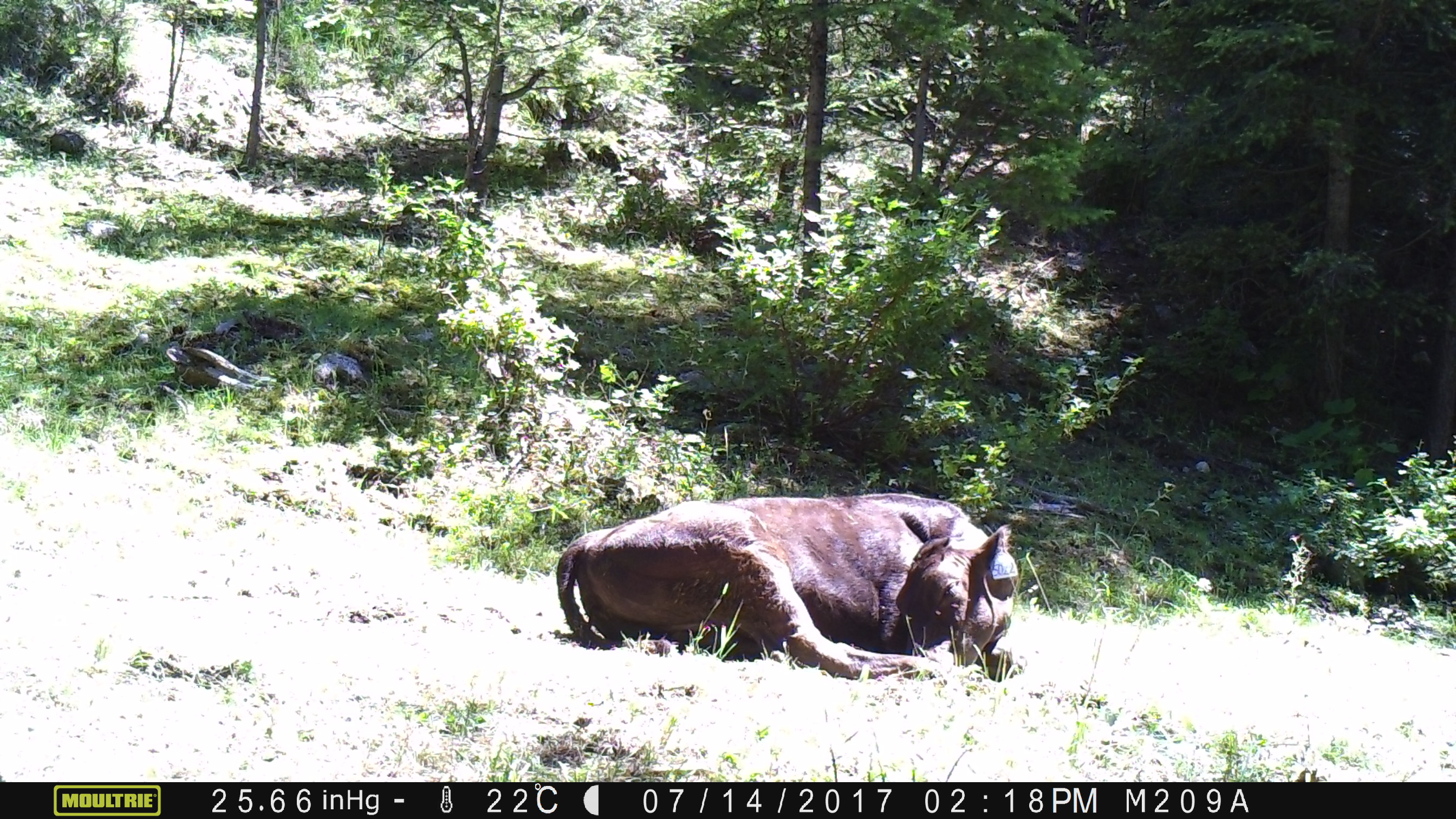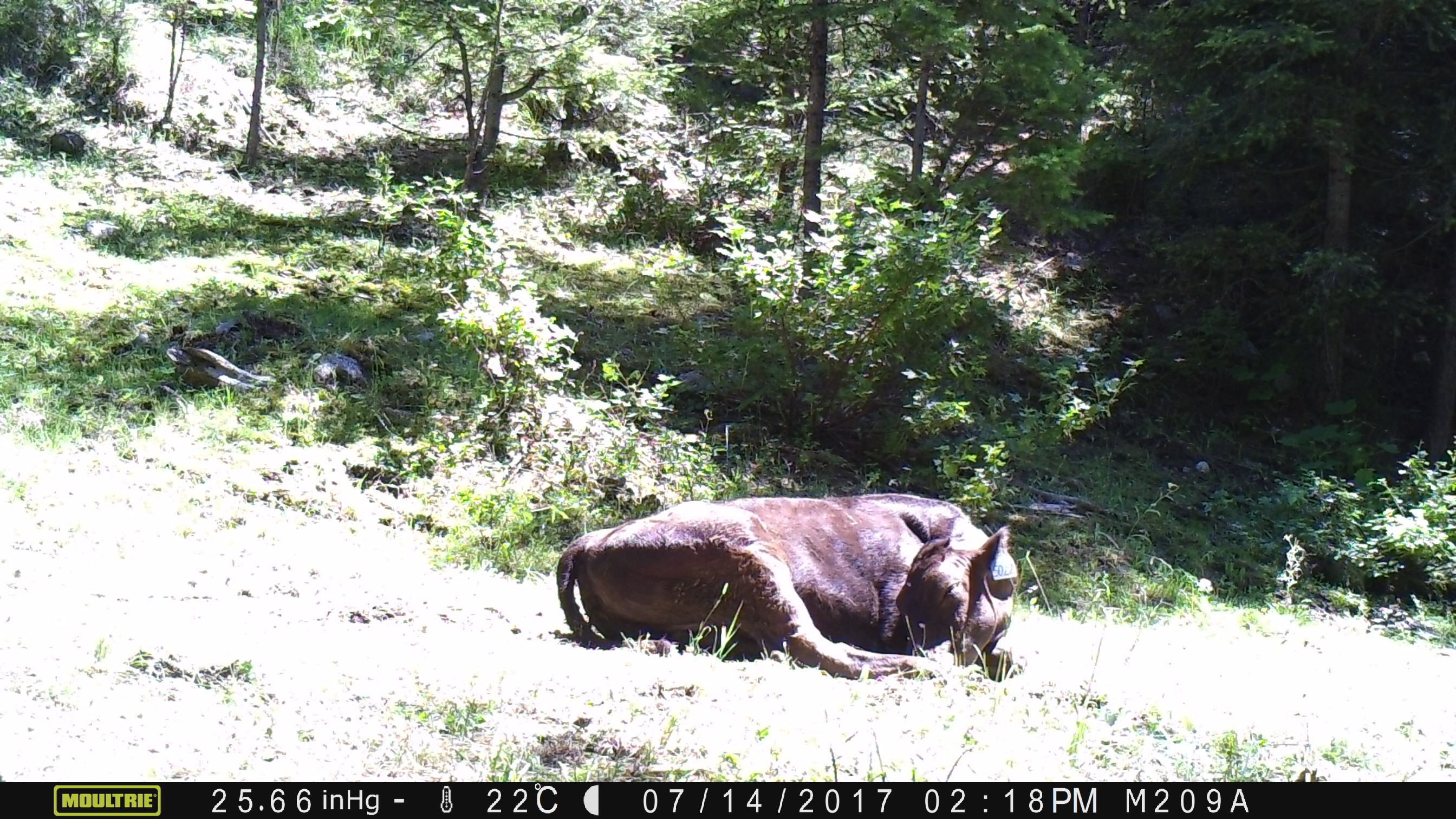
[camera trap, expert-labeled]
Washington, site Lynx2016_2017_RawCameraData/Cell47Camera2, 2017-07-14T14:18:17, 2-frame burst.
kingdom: Animalia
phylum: Chordata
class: Mammalia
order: Artiodactyla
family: Bovidae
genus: Bos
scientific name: Bos taurus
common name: domestic cattle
Domestic cattle (Bos taurus). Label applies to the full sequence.